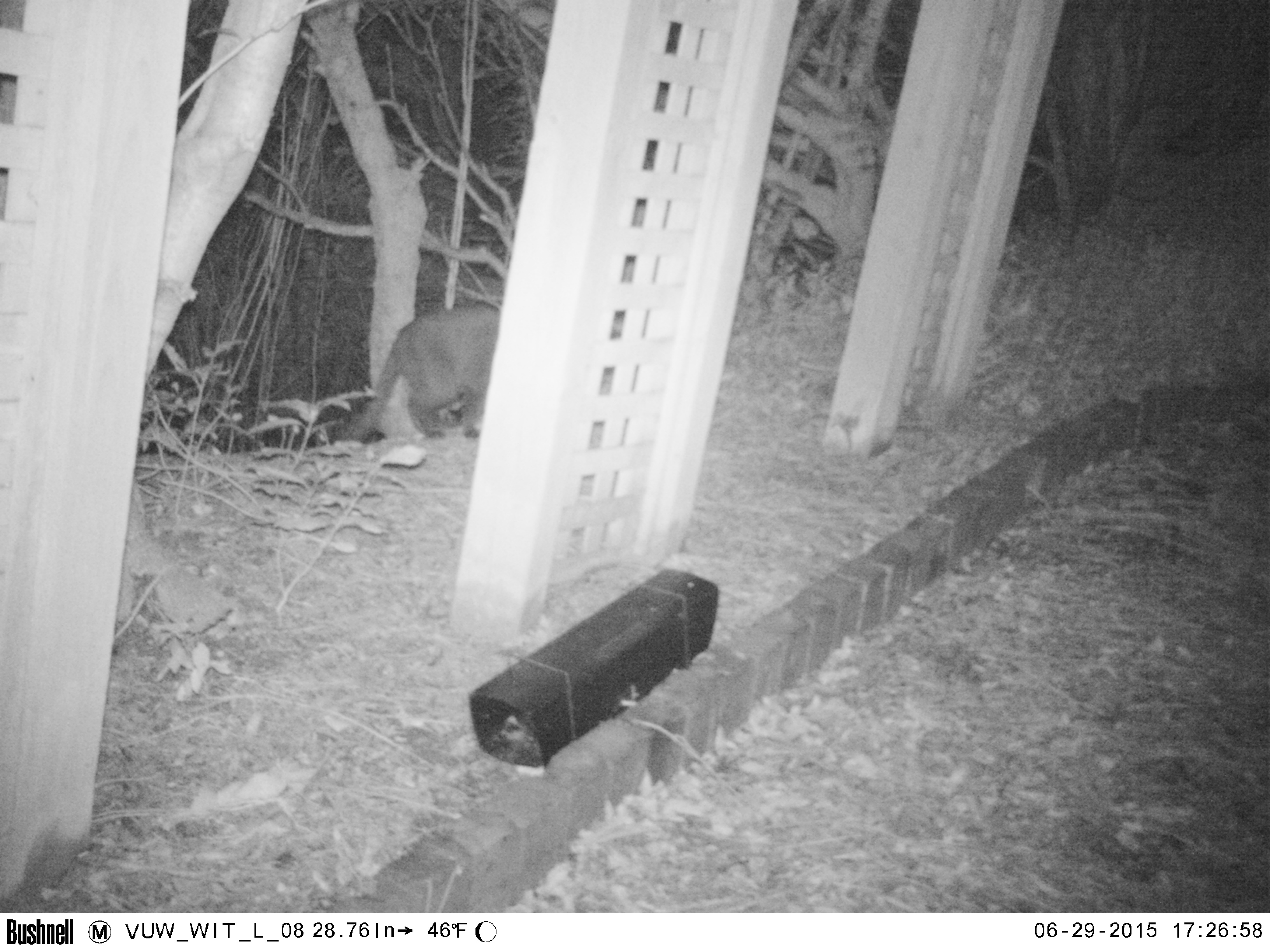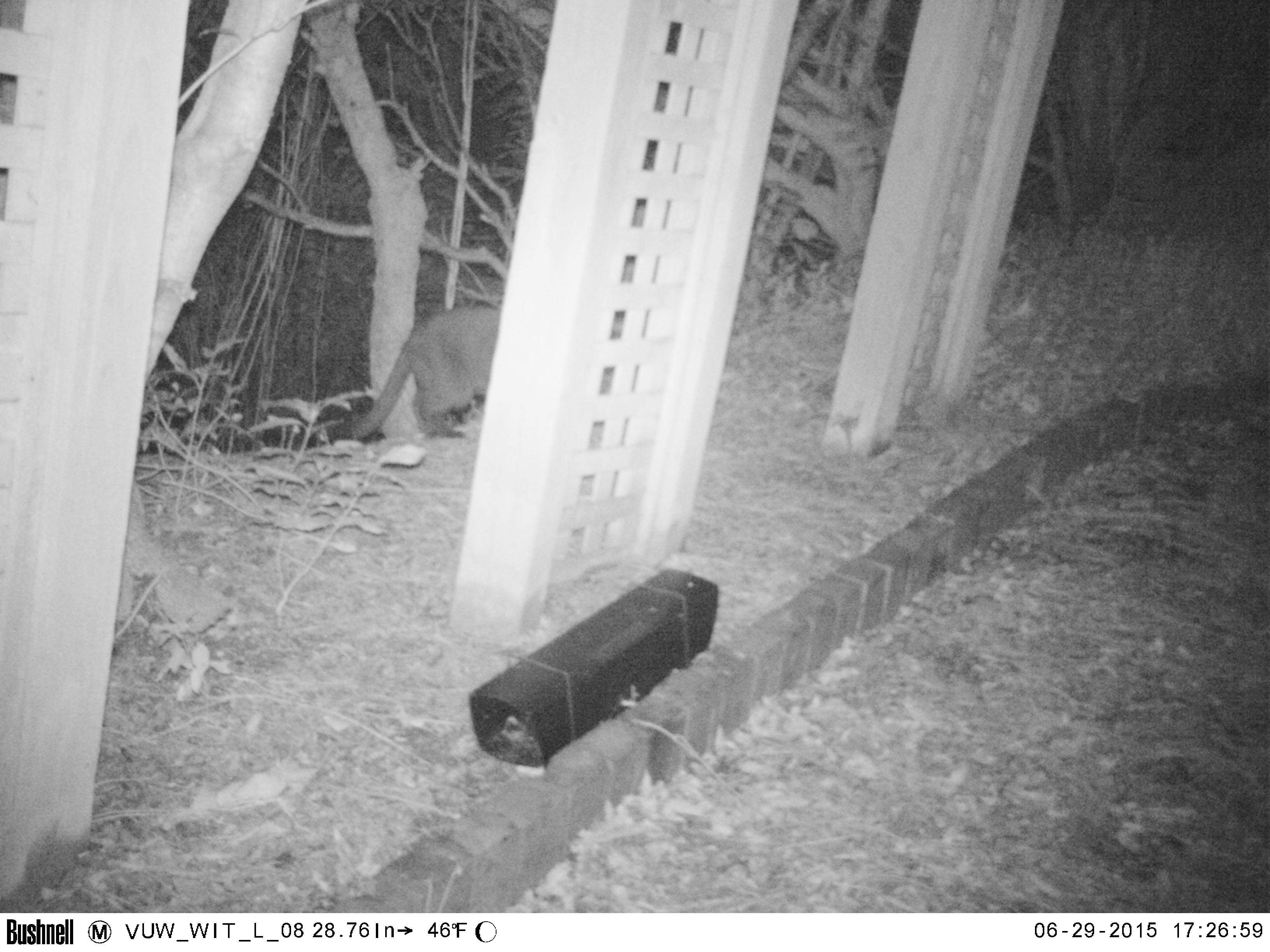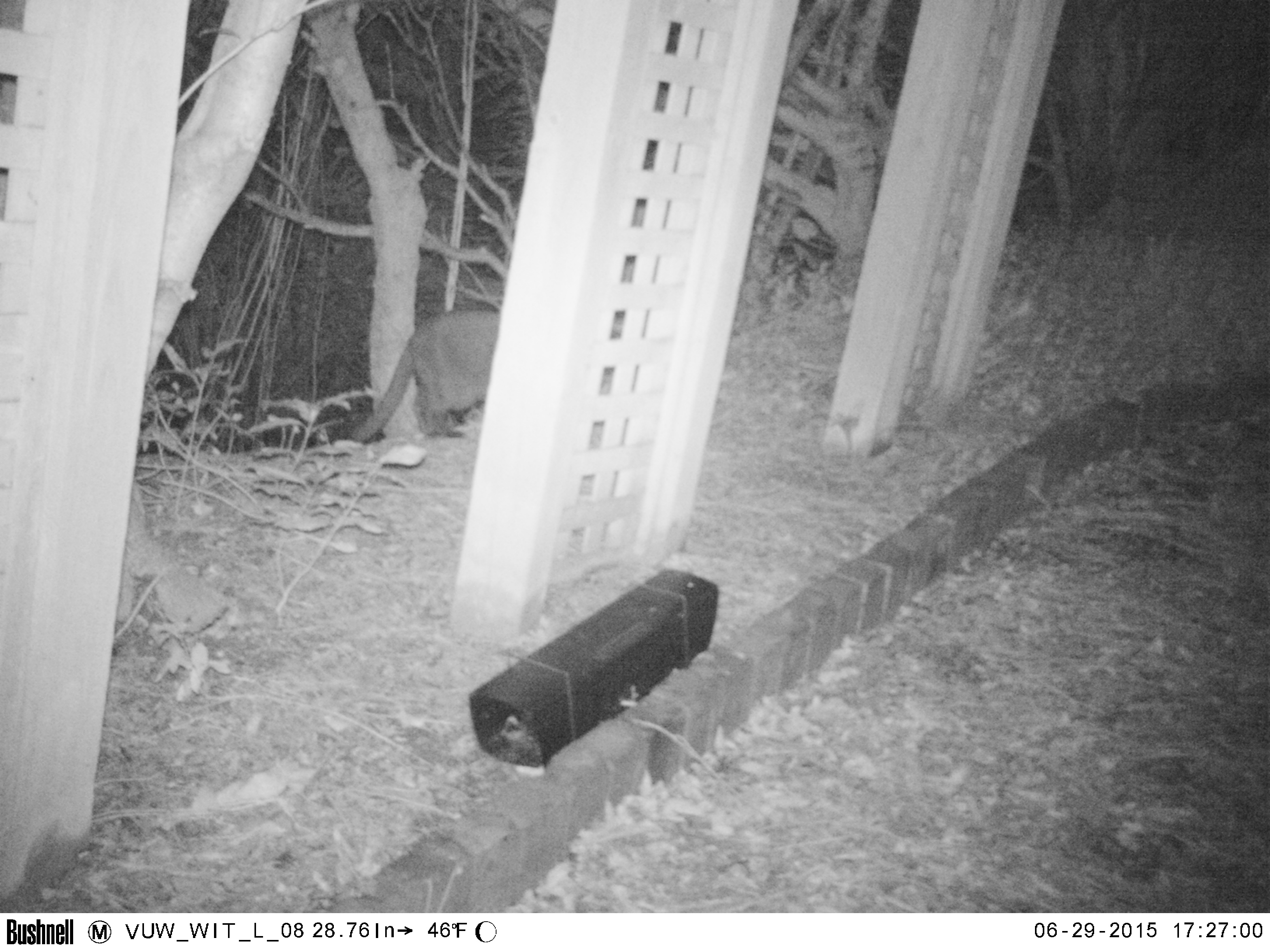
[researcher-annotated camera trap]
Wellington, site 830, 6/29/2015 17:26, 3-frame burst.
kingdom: Animalia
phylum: Chordata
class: Mammalia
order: Carnivora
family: Felidae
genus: Felis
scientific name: Felis catus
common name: cat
Cat (Felis catus).